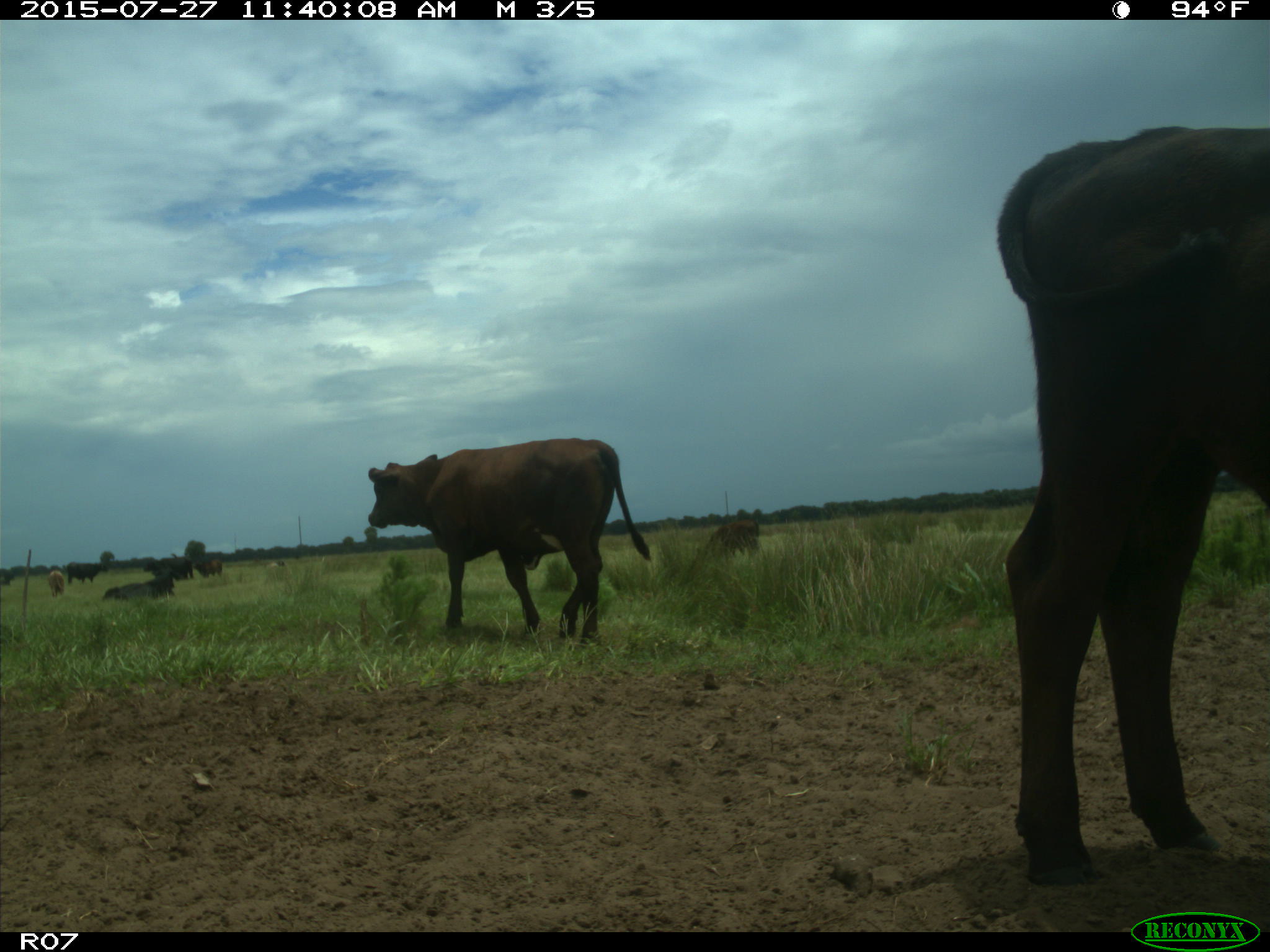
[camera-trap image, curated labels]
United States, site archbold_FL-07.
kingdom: Animalia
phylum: Chordata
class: Mammalia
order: Artiodactyla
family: Bovidae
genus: Bos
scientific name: Bos taurus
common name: domestic cow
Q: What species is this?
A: Bos taurus (domestic cow).